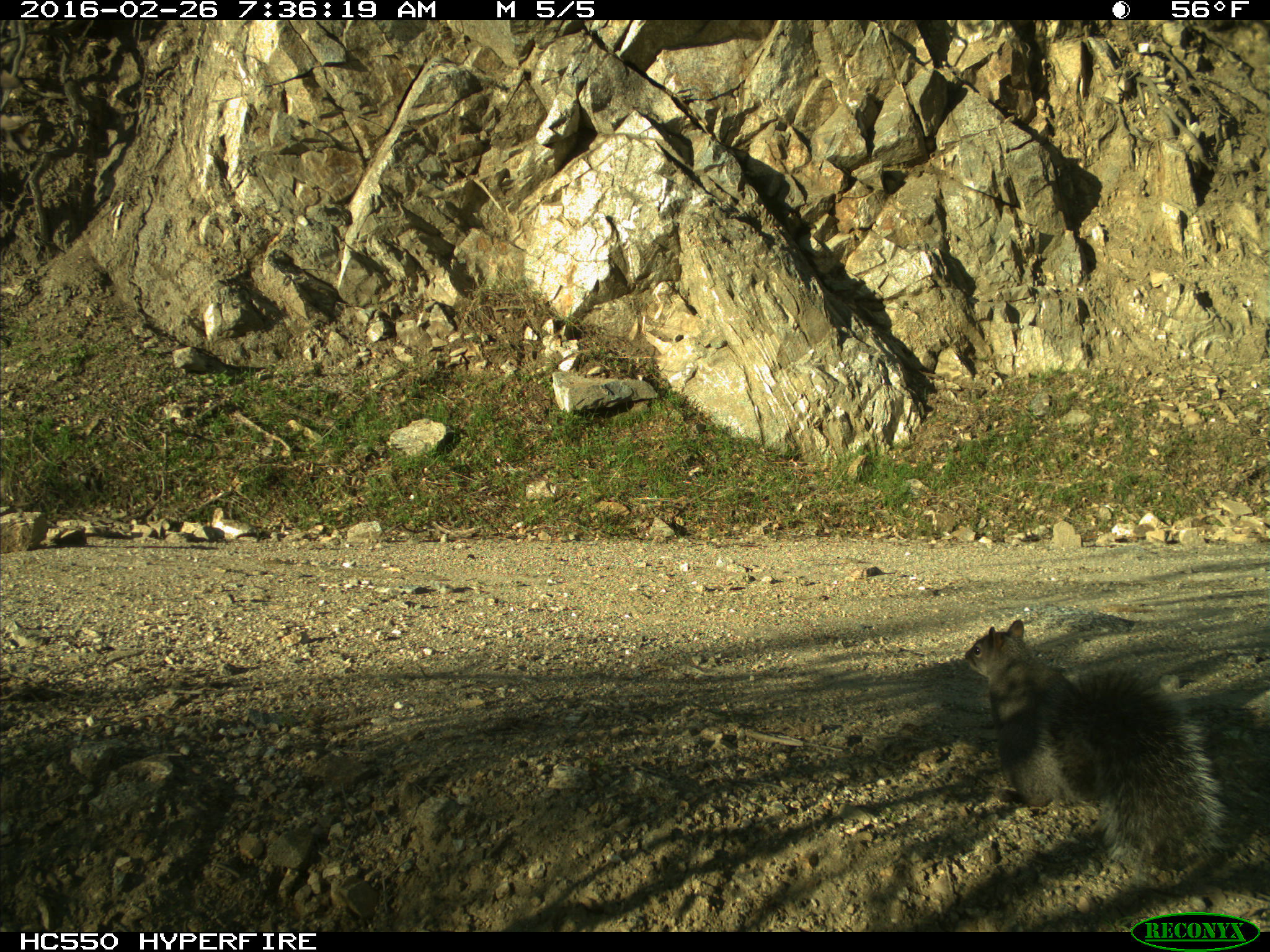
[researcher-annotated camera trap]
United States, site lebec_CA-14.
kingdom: Animalia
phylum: Chordata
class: Mammalia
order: Rodentia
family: Sciuridae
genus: Sciurus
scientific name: Sciurus carolinensis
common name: eastern gray squirrel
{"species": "Sciurus carolinensis (eastern gray squirrel)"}